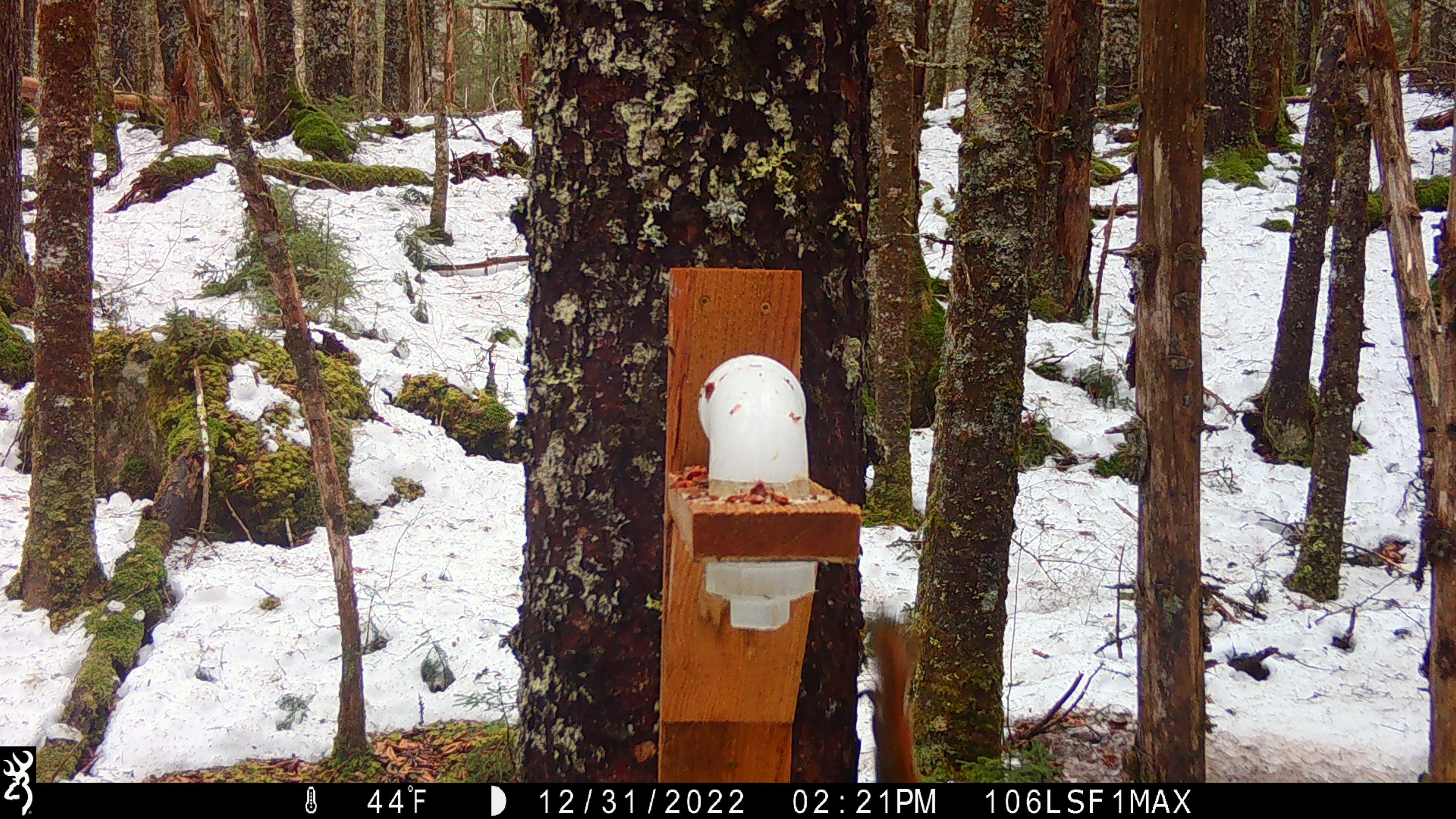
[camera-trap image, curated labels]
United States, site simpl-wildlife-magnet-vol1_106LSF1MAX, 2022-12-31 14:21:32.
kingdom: Animalia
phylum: Chordata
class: Mammalia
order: Rodentia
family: Sciuridae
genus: Tamiasciurus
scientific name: Tamiasciurus hudsonicus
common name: red squirrel